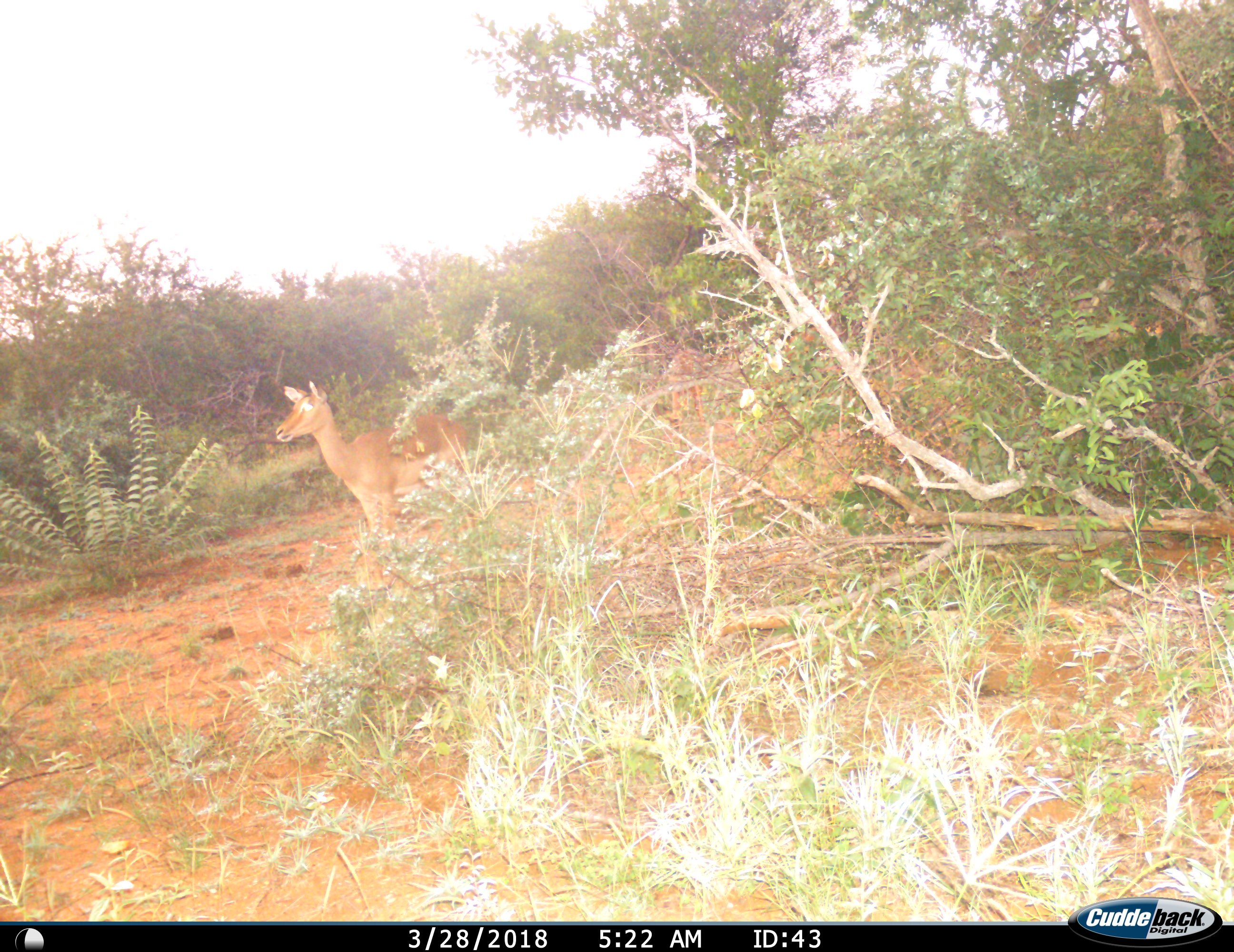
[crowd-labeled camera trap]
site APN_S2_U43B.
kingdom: Animalia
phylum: Chordata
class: Mammalia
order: Artiodactyla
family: Bovidae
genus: Aepyceros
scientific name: Aepyceros melampus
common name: impala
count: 1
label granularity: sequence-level